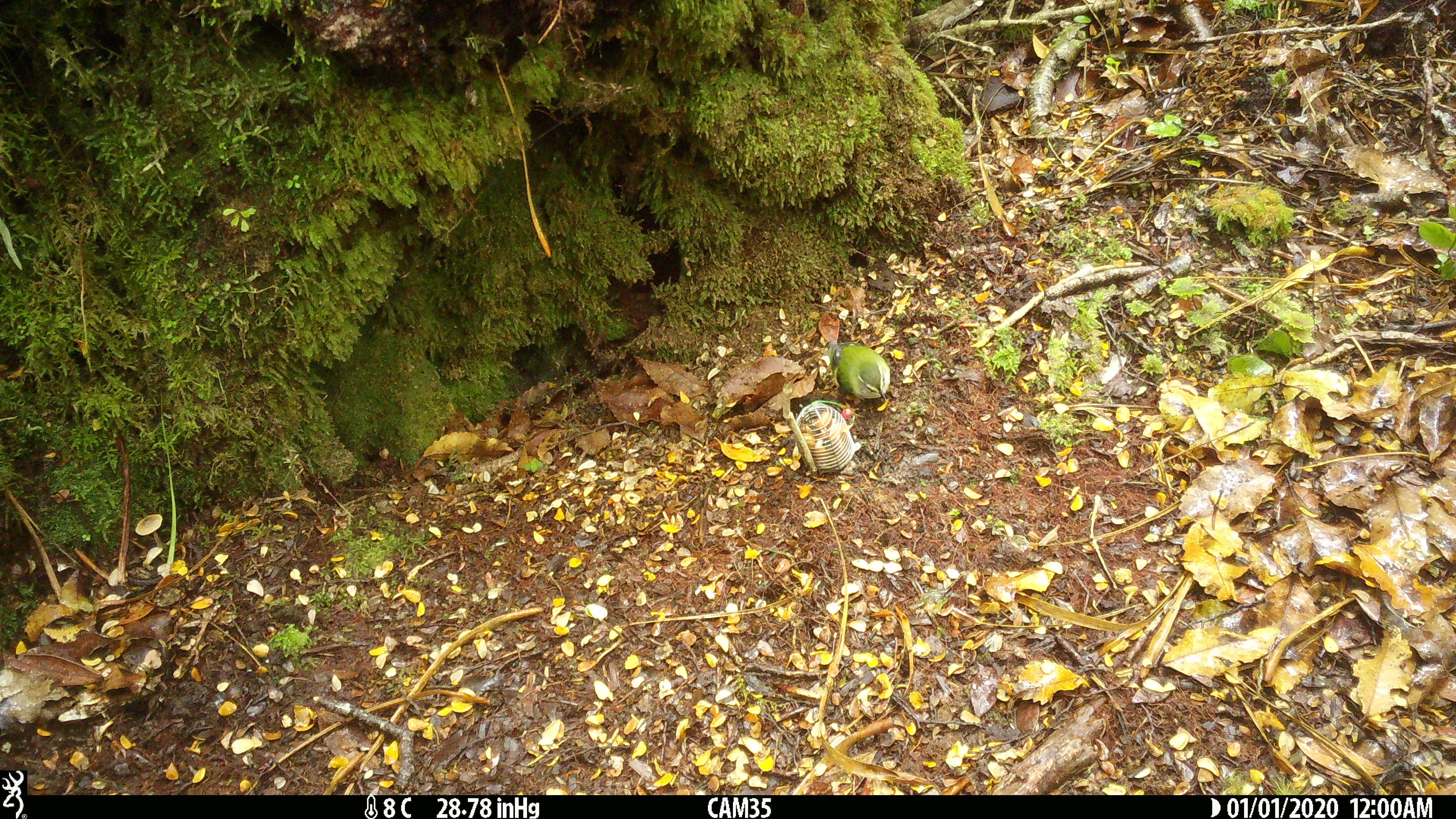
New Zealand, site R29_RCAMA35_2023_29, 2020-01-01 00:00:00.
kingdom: Animalia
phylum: Chordata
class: Aves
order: Passeriformes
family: Acanthisittidae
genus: Acanthisitta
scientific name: Acanthisitta chloris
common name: rifleman